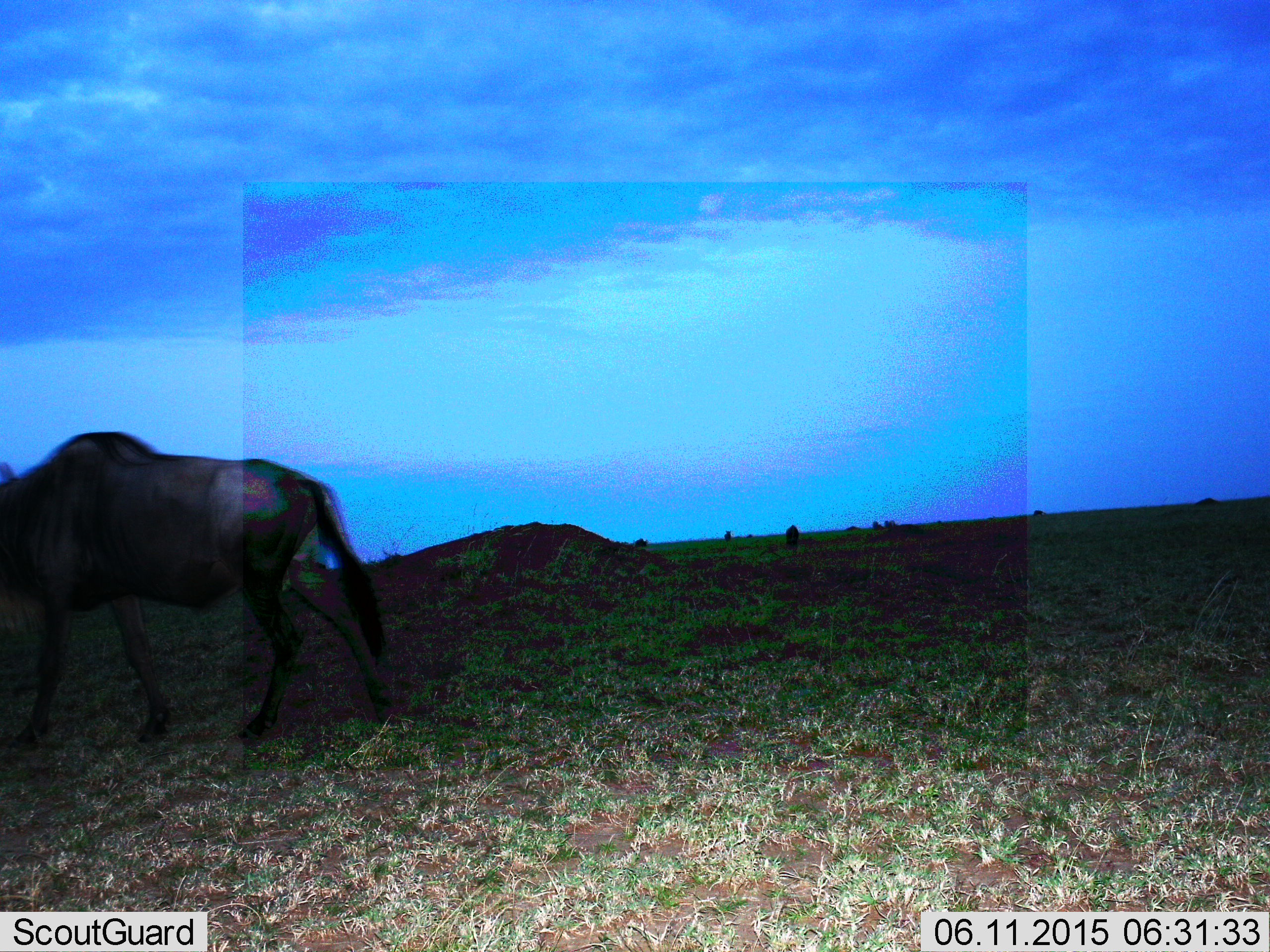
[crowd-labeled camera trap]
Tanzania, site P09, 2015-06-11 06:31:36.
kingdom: Animalia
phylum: Chordata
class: Mammalia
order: Artiodactyla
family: Bovidae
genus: Connochaetes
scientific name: Connochaetes taurinus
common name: blue wildebeest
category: wildebeest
Wildebeest (blue wildebeest) (Connochaetes taurinus), count 1. Behavior (volunteer vote fractions): standing 30%, resting 0%, moving 60%, interacting 0%. Young present (vote fraction): 0%. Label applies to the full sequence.